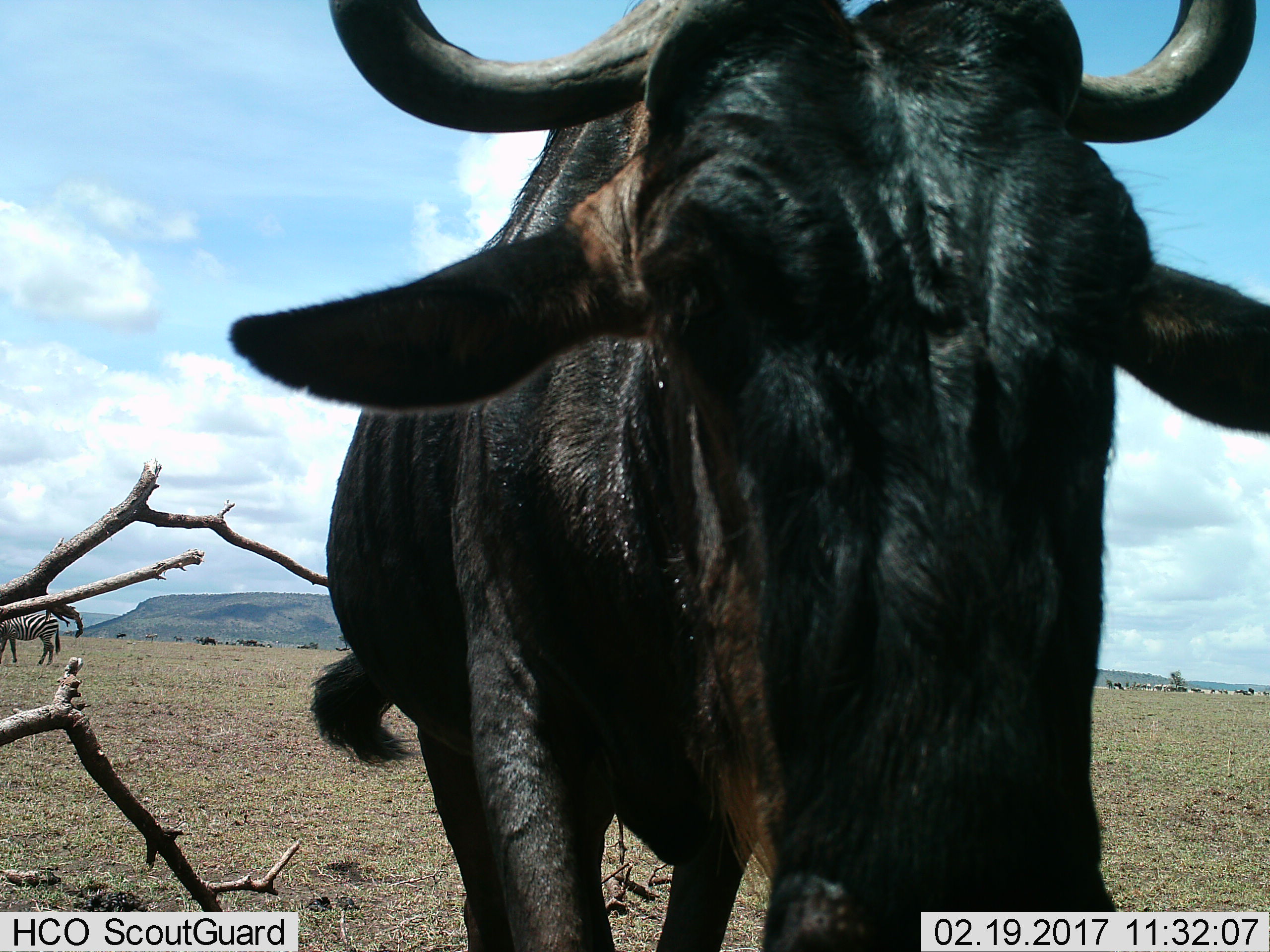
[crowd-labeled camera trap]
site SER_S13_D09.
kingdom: Animalia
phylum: Chordata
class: Mammalia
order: Artiodactyla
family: Bovidae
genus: Connochaetes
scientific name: Connochaetes taurinus taurinus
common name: blue wildebeest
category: wildebeestblue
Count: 1.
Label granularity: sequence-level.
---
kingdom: Animalia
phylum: Chordata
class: Mammalia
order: Perissodactyla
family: Equidae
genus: Equus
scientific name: Equus quagga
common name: plains zebra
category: zebraplains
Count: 1.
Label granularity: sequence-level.